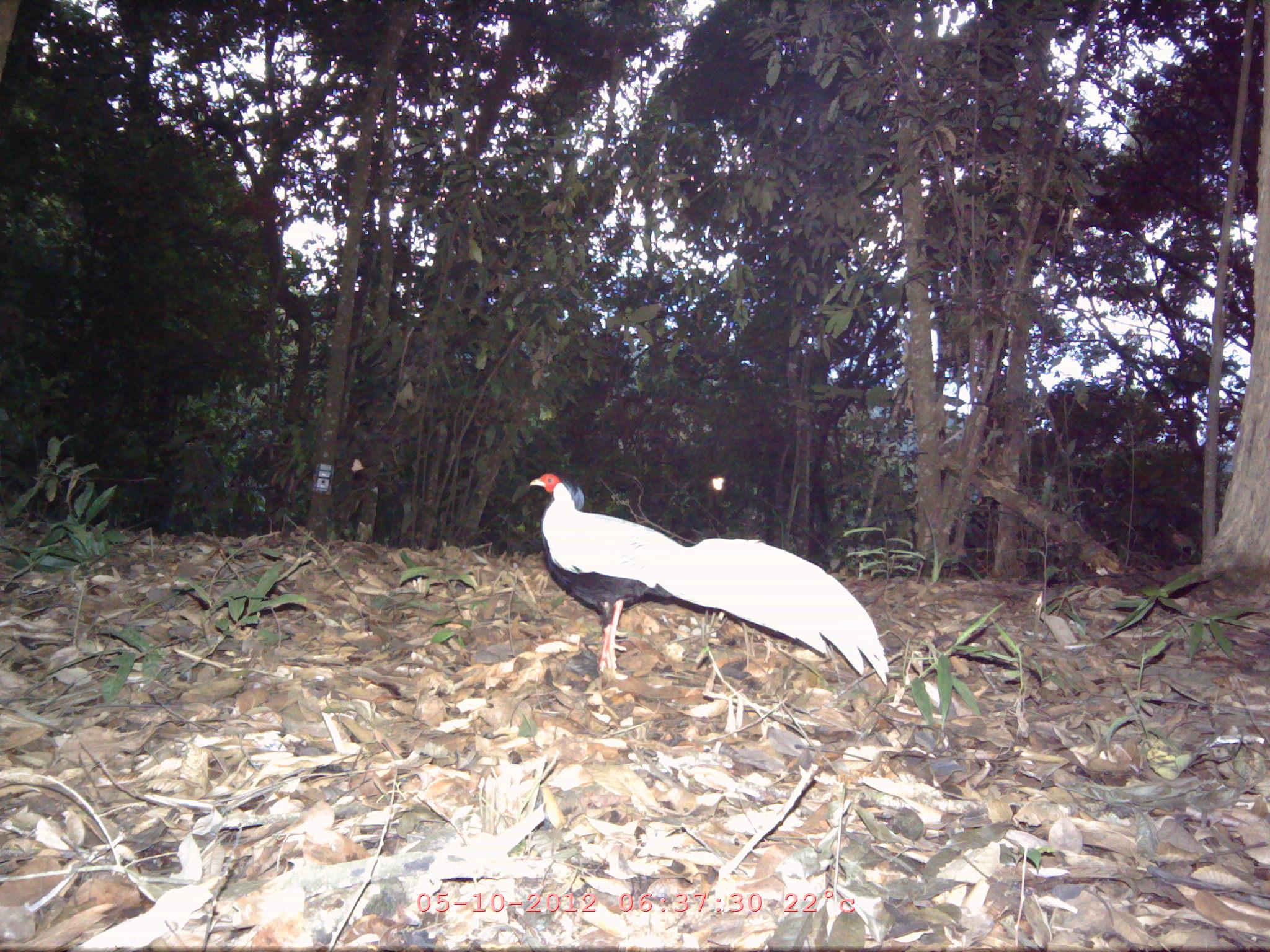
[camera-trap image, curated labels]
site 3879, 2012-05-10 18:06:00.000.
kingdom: Animalia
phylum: Chordata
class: Aves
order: Galliformes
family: Phasianidae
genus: Lophura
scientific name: Lophura nycthemera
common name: silver pheasant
Lophura nycthemera (silver pheasant), count 1.